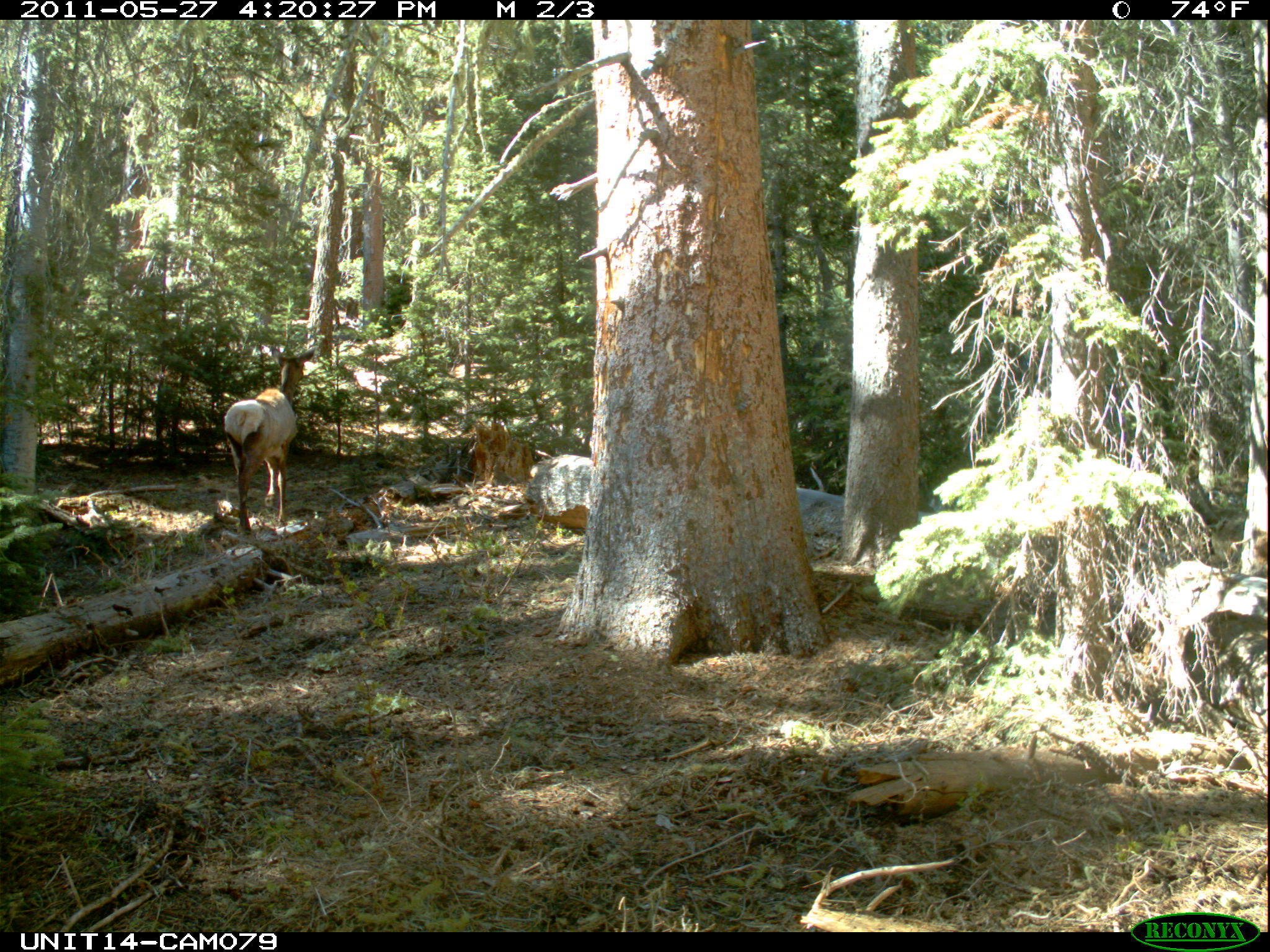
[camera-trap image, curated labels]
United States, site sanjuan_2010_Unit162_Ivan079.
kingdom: Animalia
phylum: Chordata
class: Mammalia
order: Artiodactyla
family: Cervidae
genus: Cervus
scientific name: Cervus elaphus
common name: red deer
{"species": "Cervus elaphus (red deer)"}